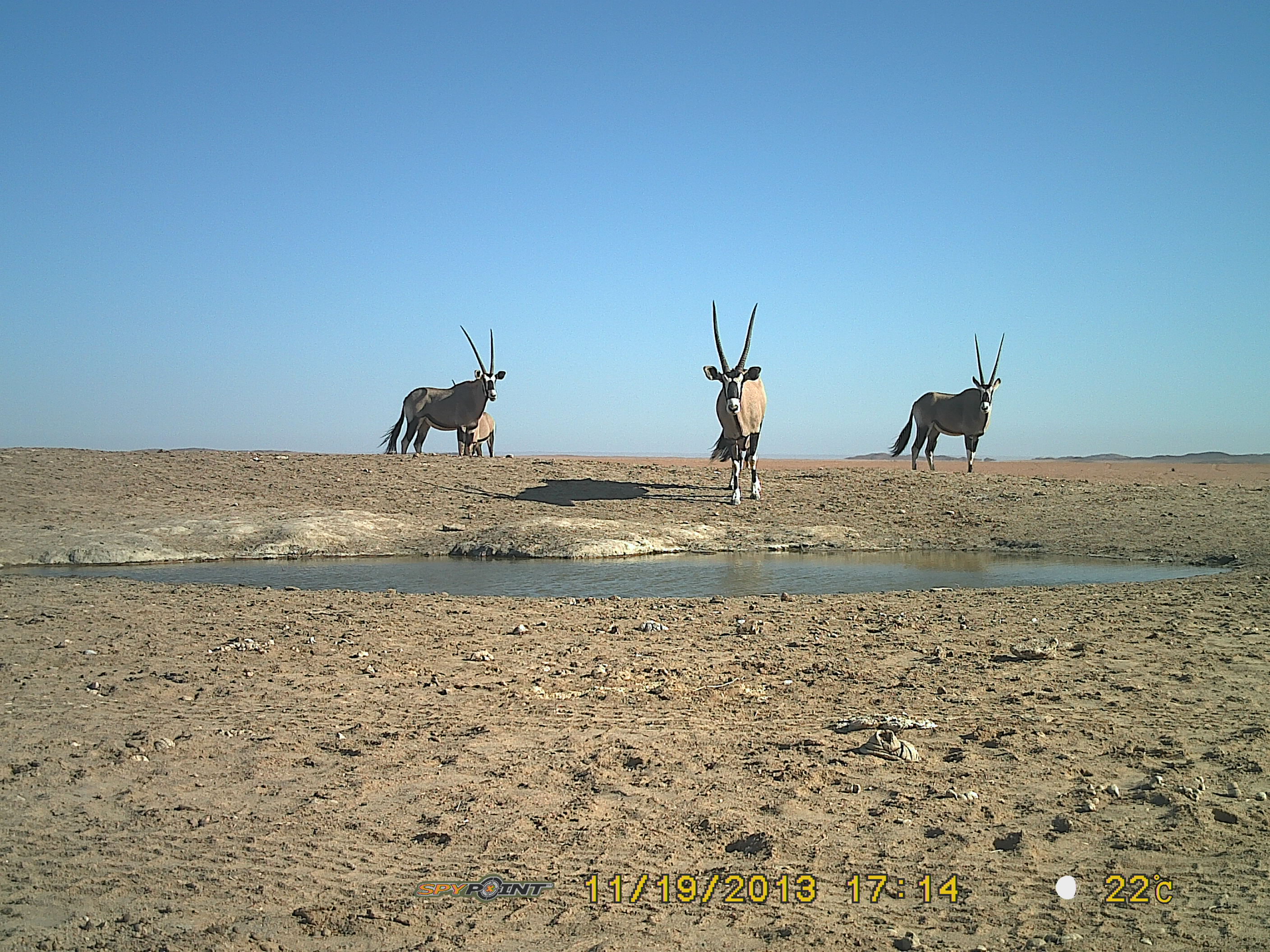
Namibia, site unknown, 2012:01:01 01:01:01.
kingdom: Animalia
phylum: Chordata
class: Mammalia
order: Artiodactyla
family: Bovidae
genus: Oryx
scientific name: Oryx gazella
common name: gemsbok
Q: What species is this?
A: Oryx gazella (gemsbok).